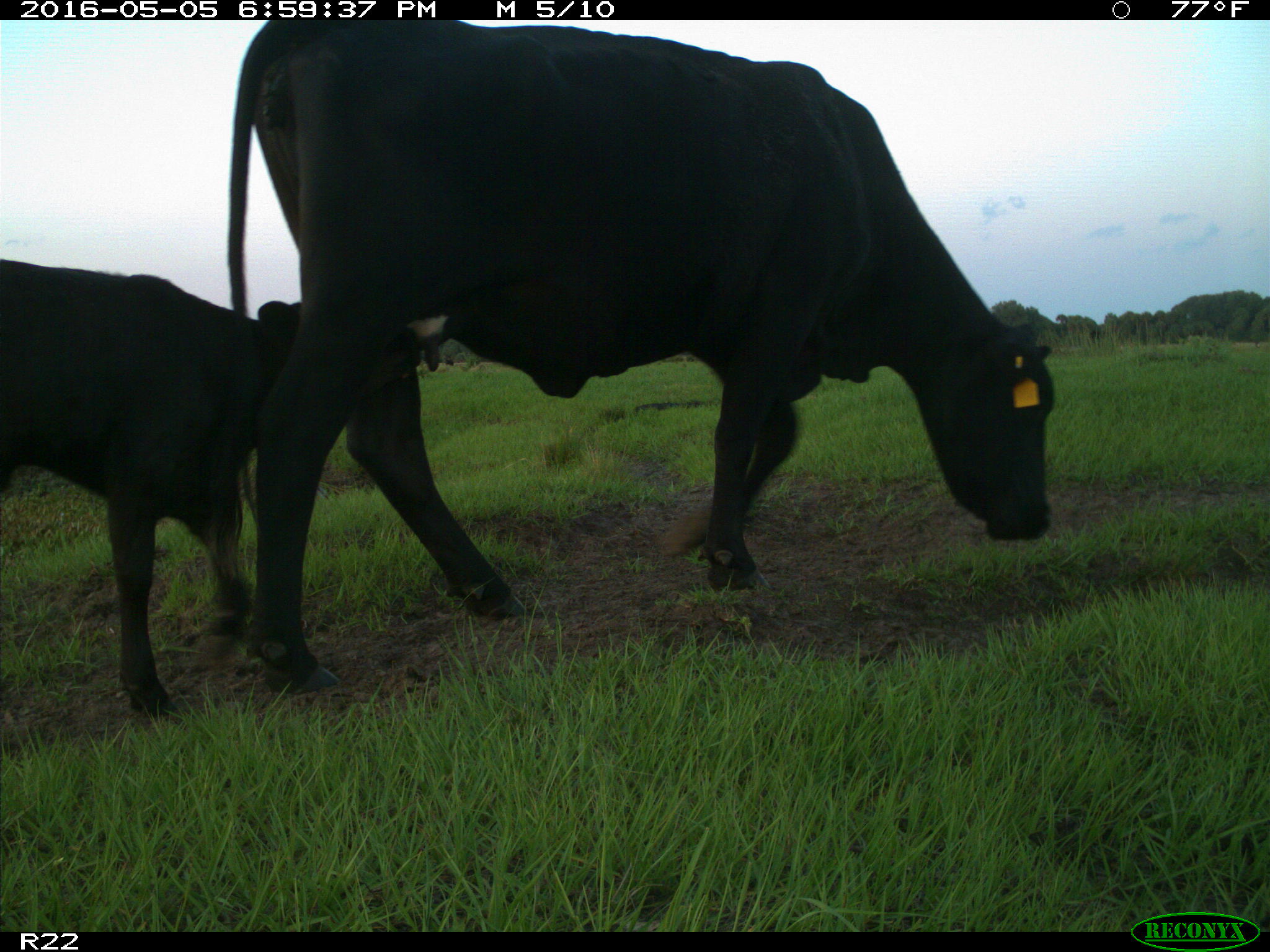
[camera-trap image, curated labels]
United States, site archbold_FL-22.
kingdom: Animalia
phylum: Chordata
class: Mammalia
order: Artiodactyla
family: Bovidae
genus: Bos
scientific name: Bos taurus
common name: domestic cow